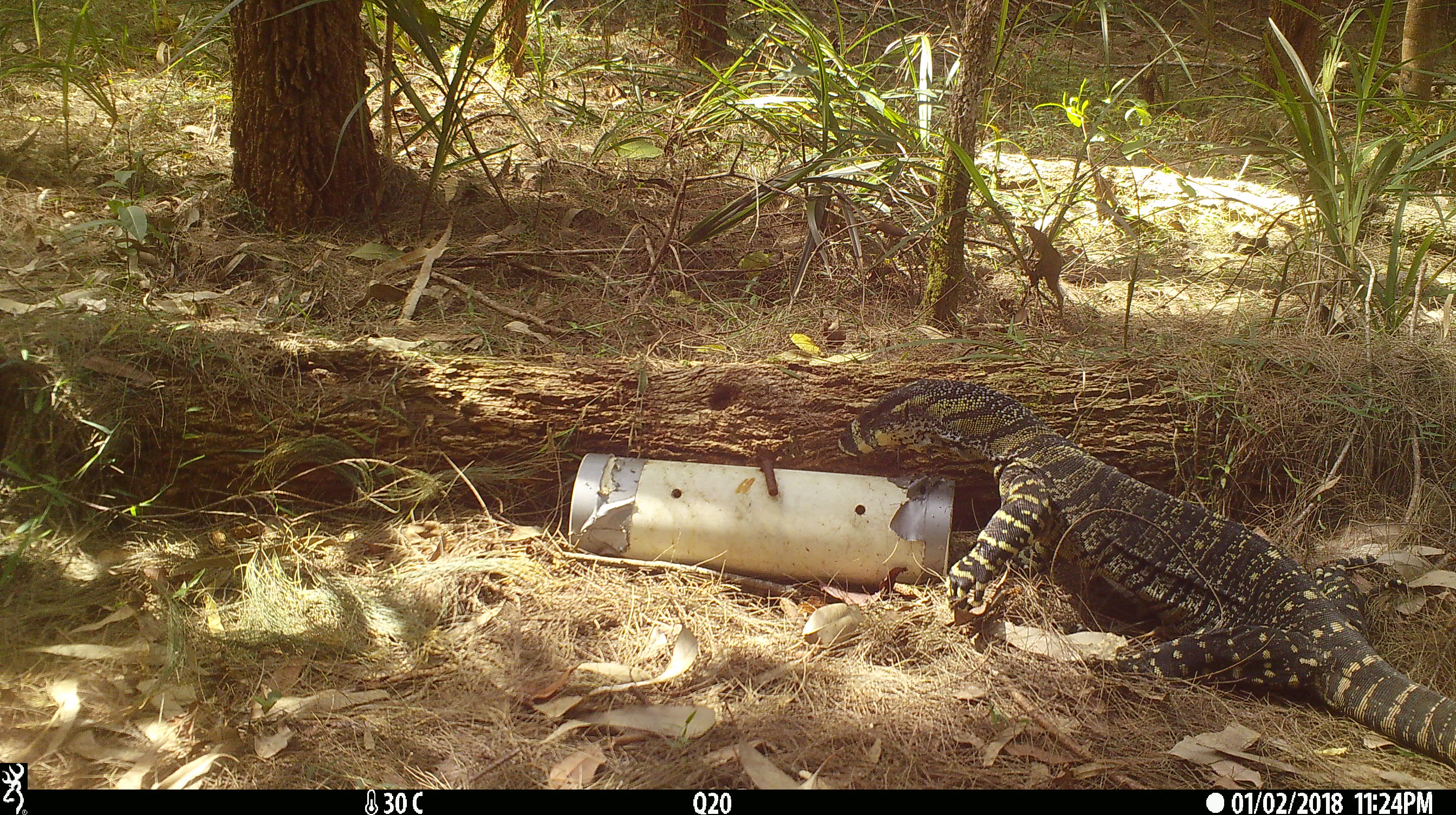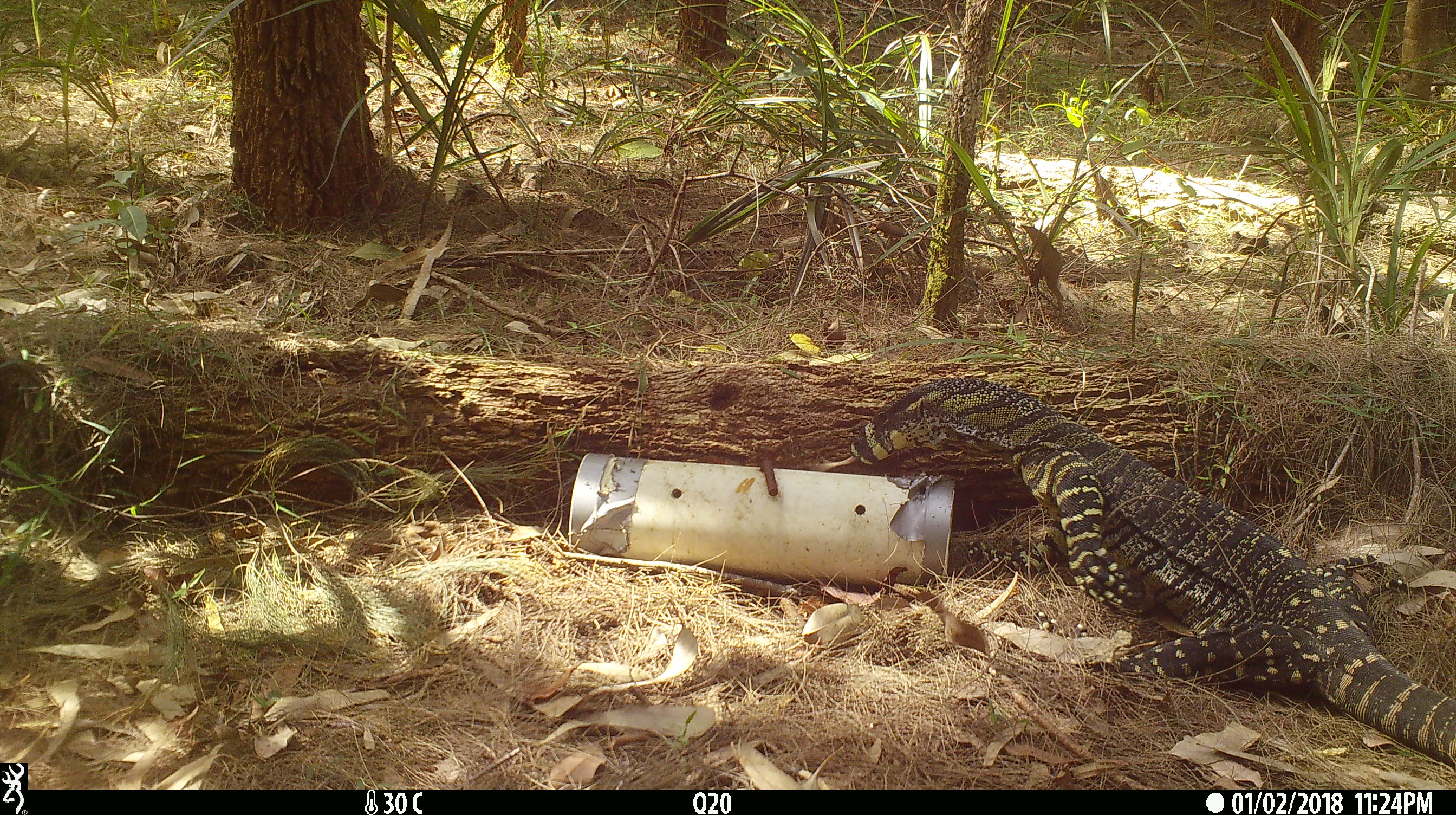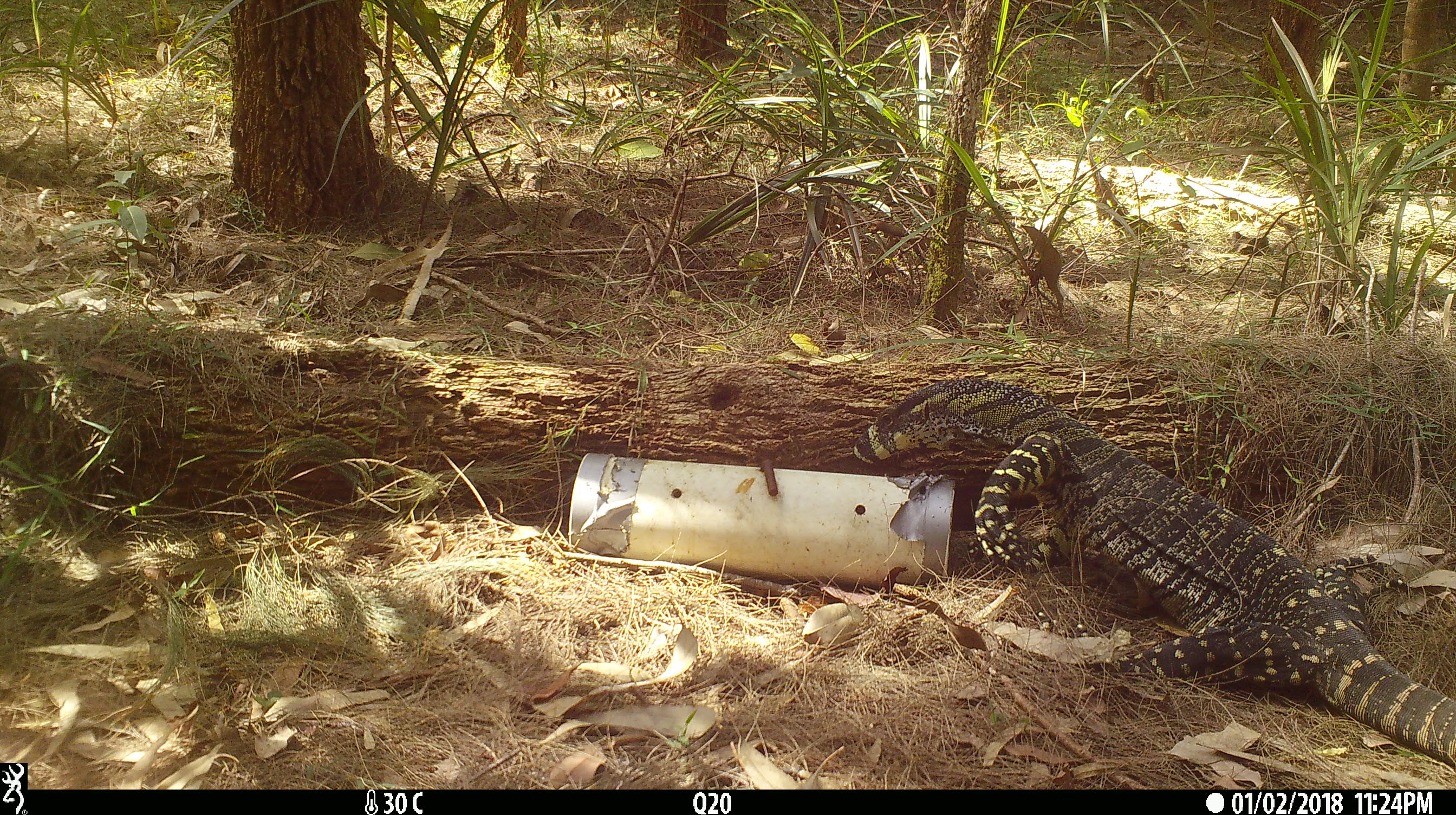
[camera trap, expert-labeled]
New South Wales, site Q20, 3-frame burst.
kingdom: Animalia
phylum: Chordata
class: Reptilia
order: Squamata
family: Varanidae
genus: Varanus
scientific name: Varanus varius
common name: lace monitor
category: goanna